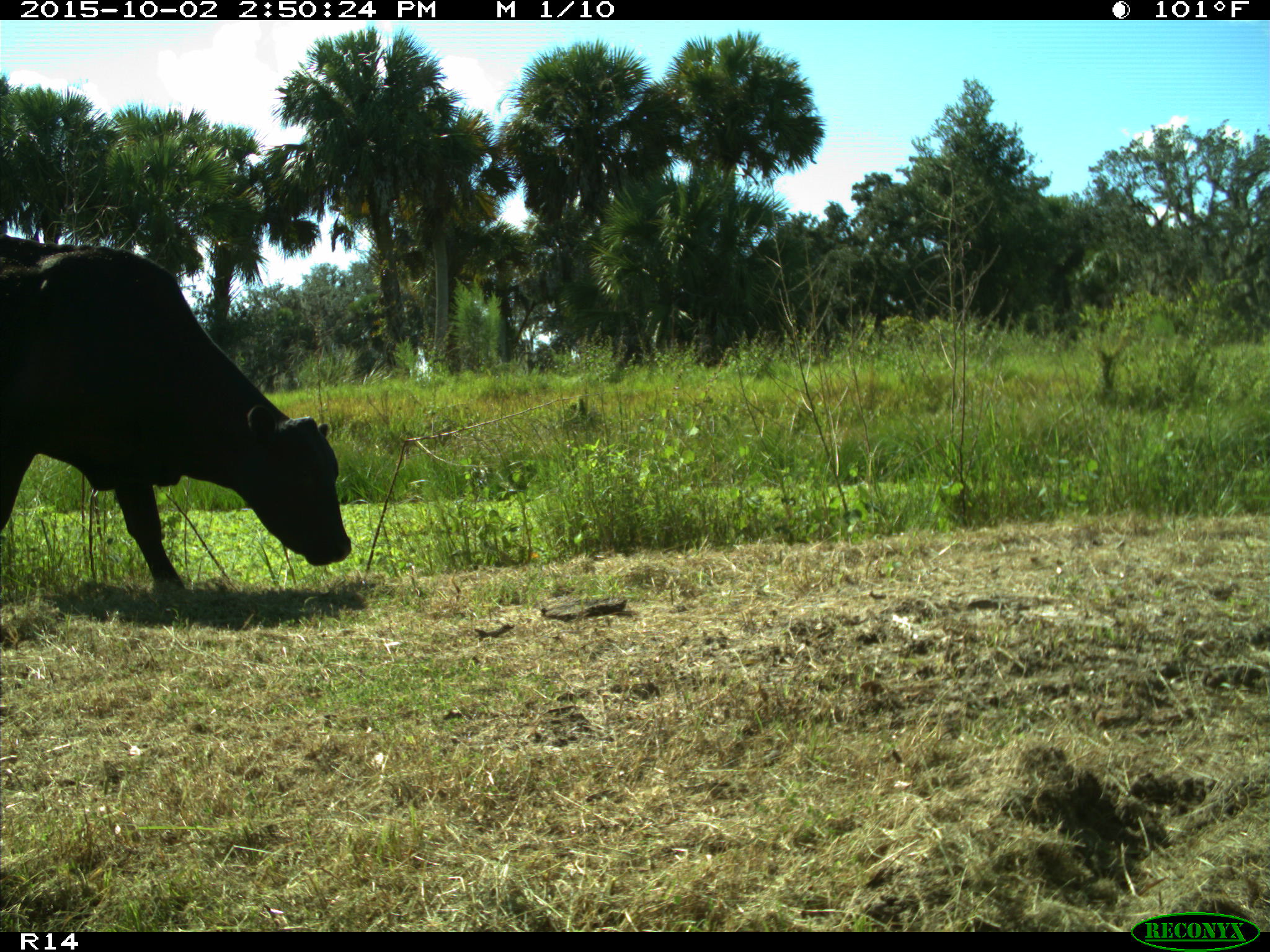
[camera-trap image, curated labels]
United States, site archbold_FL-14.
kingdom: Animalia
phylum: Chordata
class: Mammalia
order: Artiodactyla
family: Bovidae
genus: Bos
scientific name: Bos taurus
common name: domestic cow